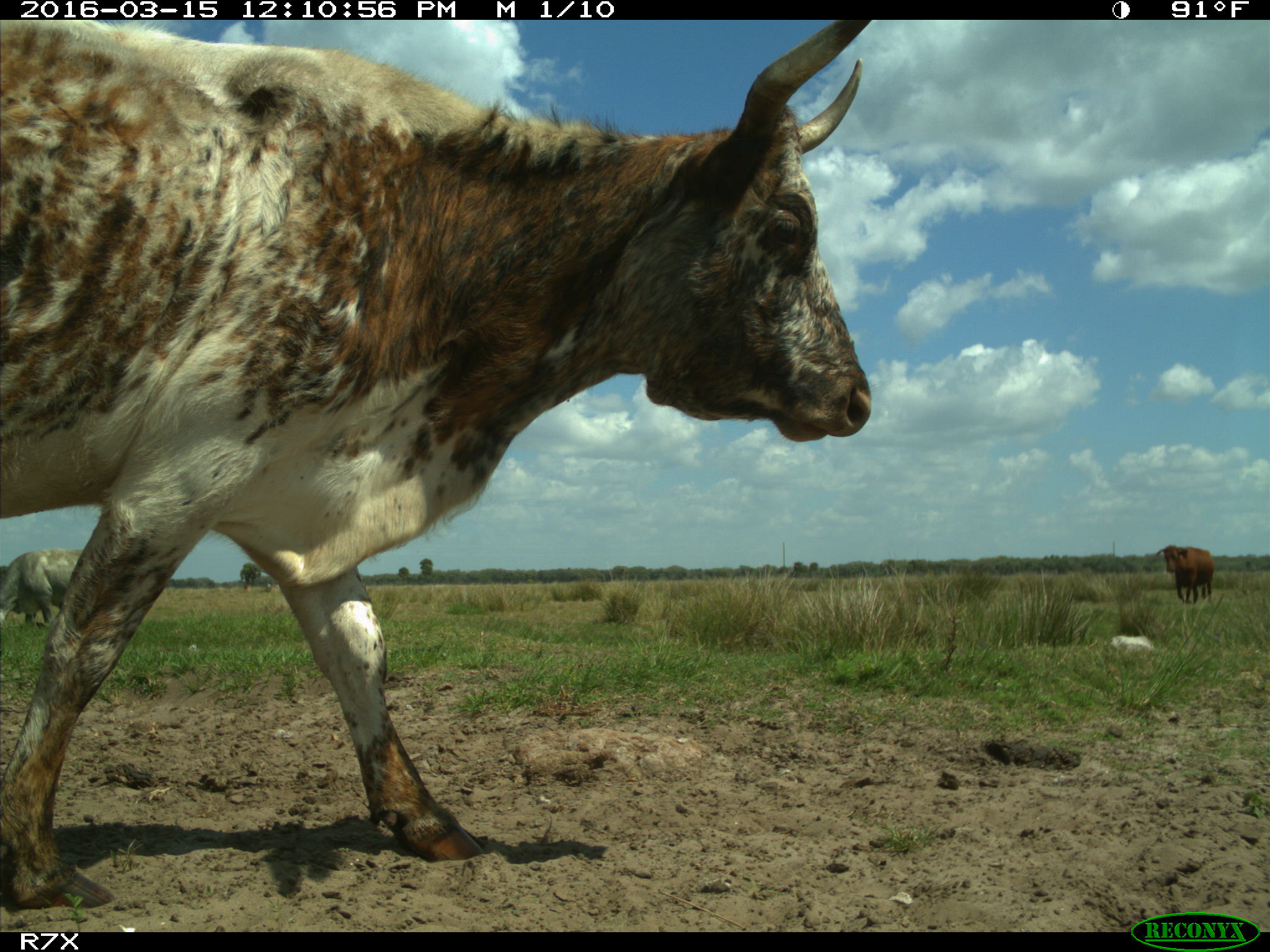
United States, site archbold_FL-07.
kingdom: Animalia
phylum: Chordata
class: Mammalia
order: Artiodactyla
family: Bovidae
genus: Bos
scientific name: Bos taurus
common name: domestic cow